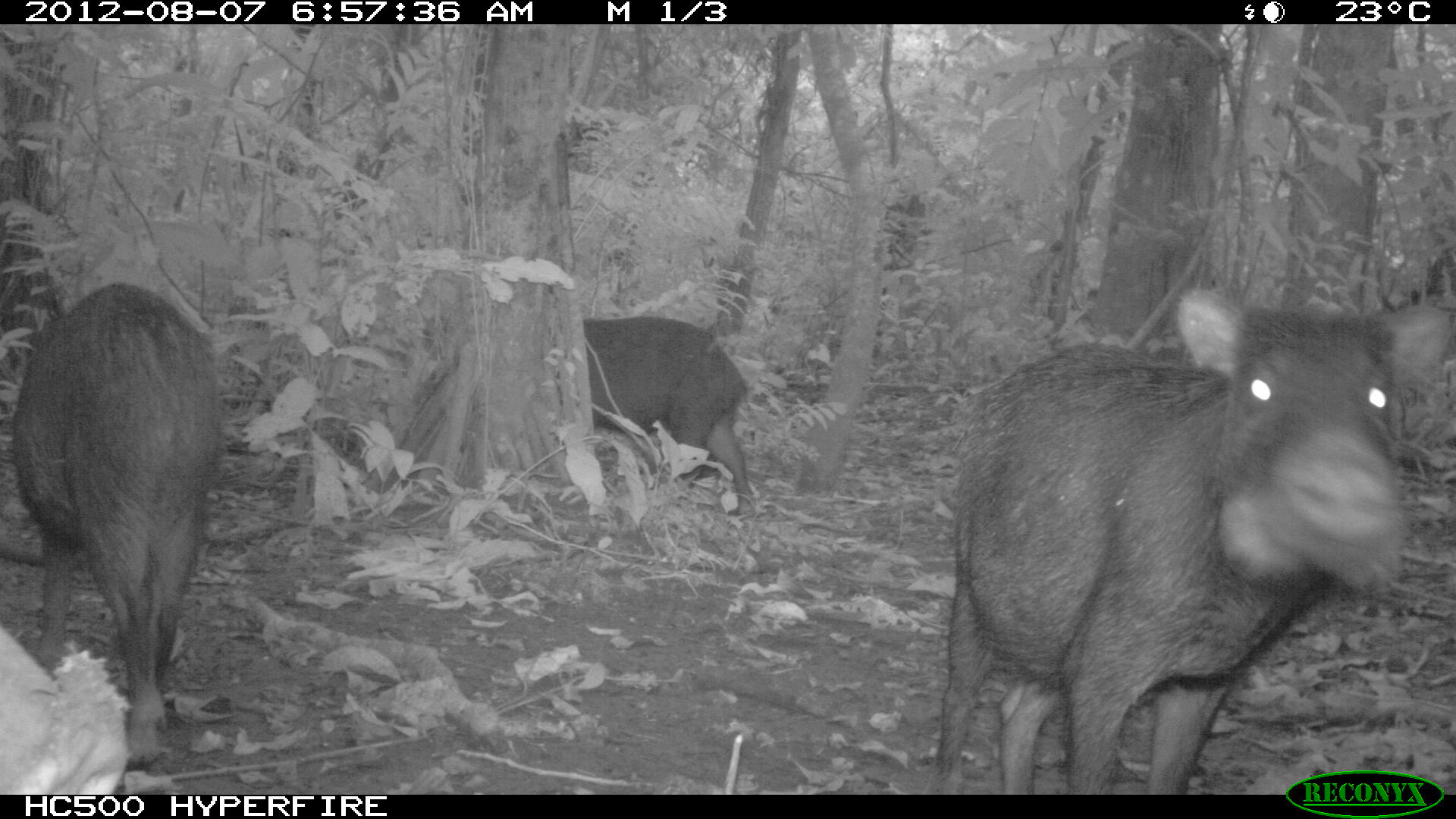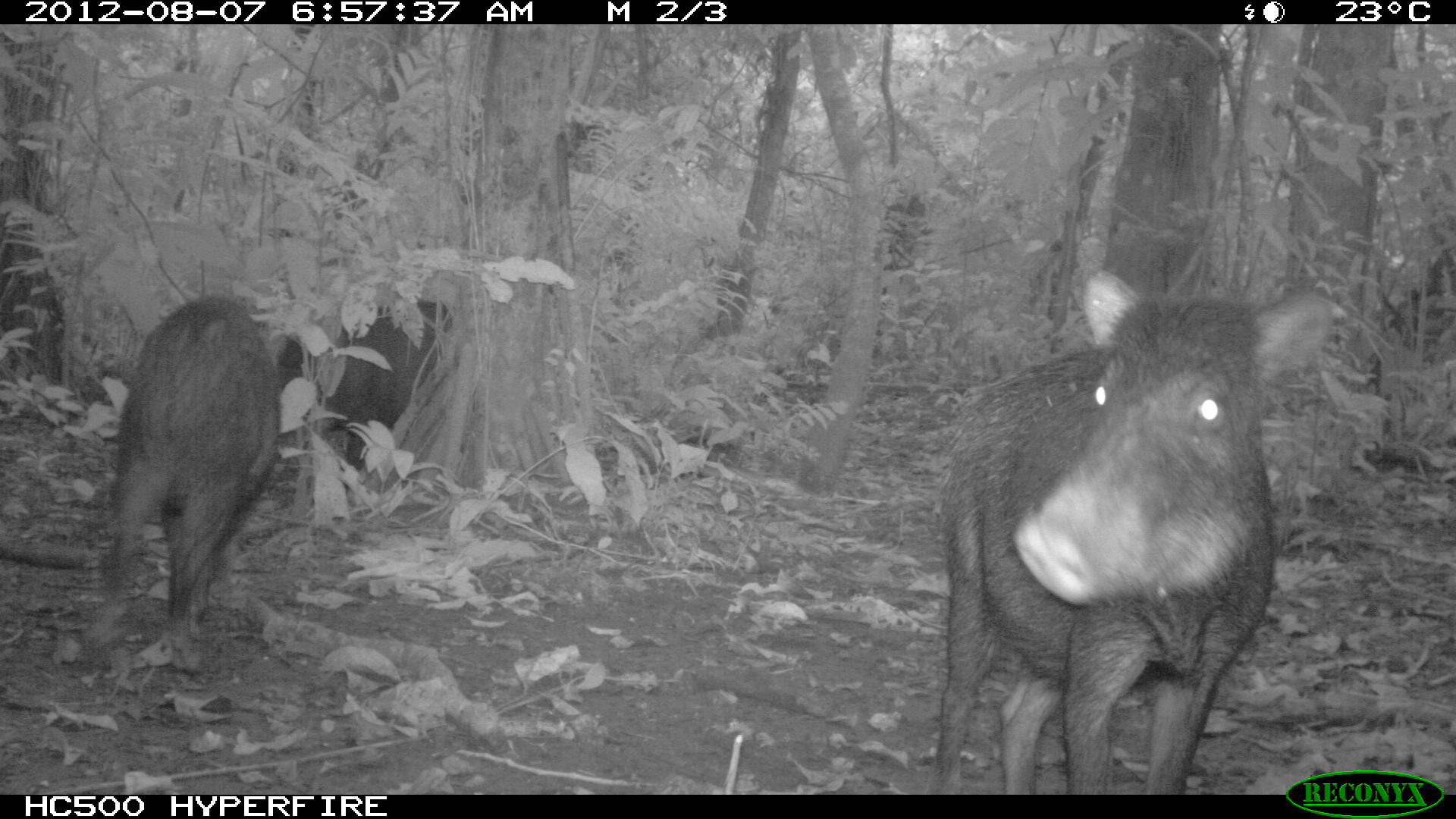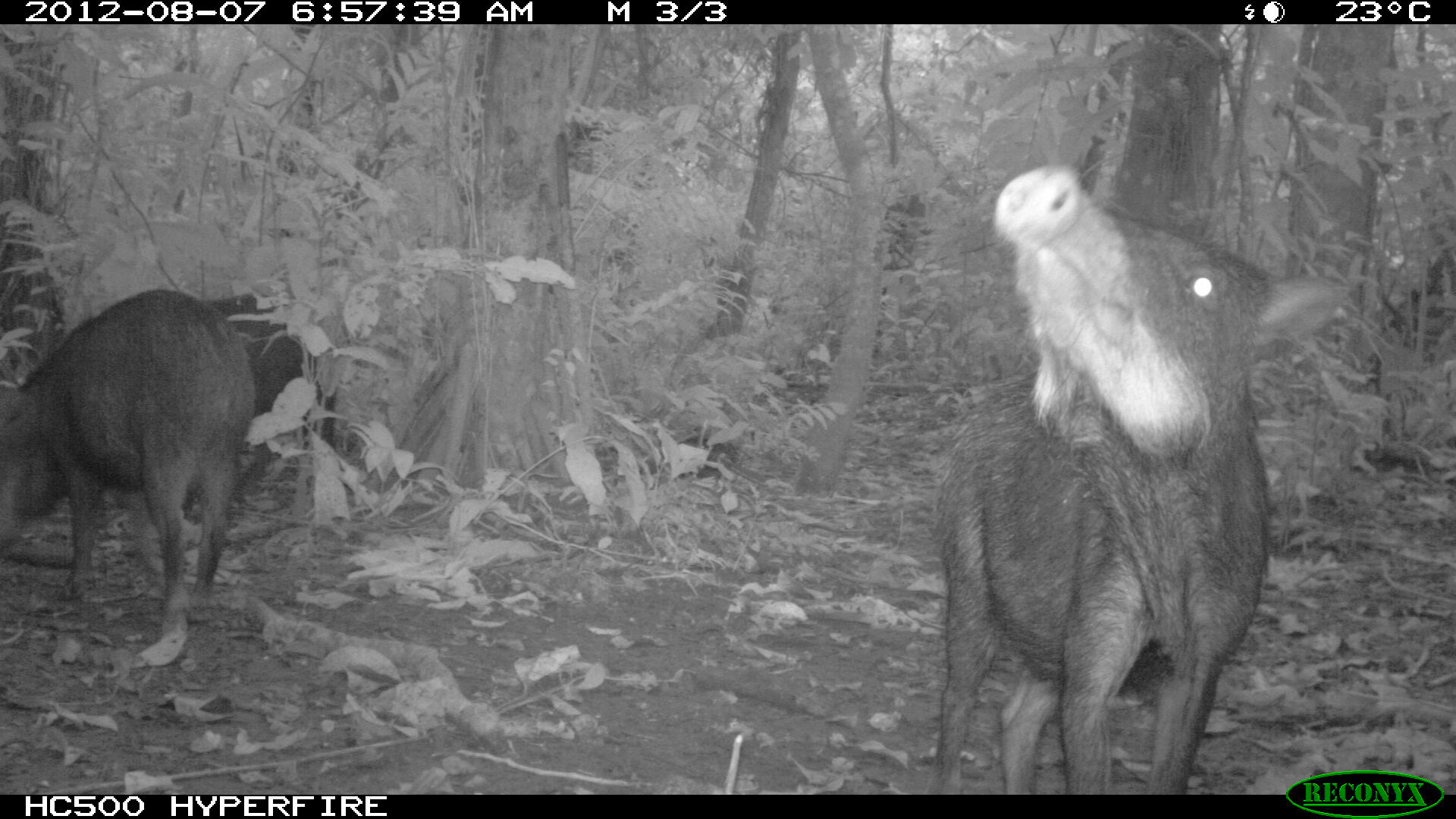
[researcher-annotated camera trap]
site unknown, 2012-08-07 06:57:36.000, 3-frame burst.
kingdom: Animalia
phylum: Chordata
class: Mammalia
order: Artiodactyla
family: Tayassuidae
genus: Tayassu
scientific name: Tayassu pecari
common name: white-lipped peccary